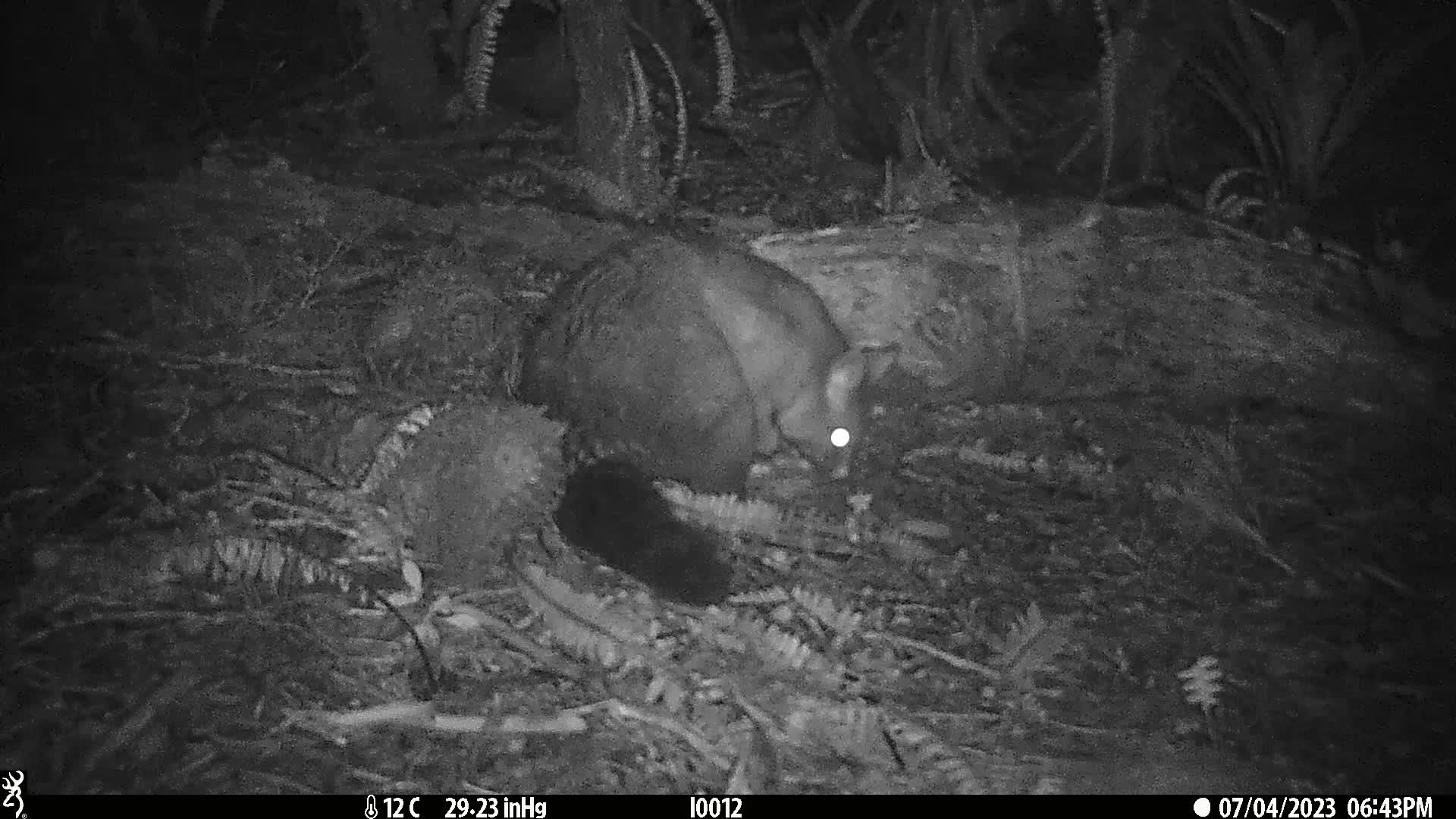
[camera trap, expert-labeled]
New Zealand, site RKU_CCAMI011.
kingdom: Animalia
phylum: Chordata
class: Mammalia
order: Diprotodontia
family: Phalangeridae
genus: Trichosurus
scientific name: Trichosurus vulpecula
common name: common brushtail possum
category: possum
Possum (common brushtail possum) (Trichosurus vulpecula).